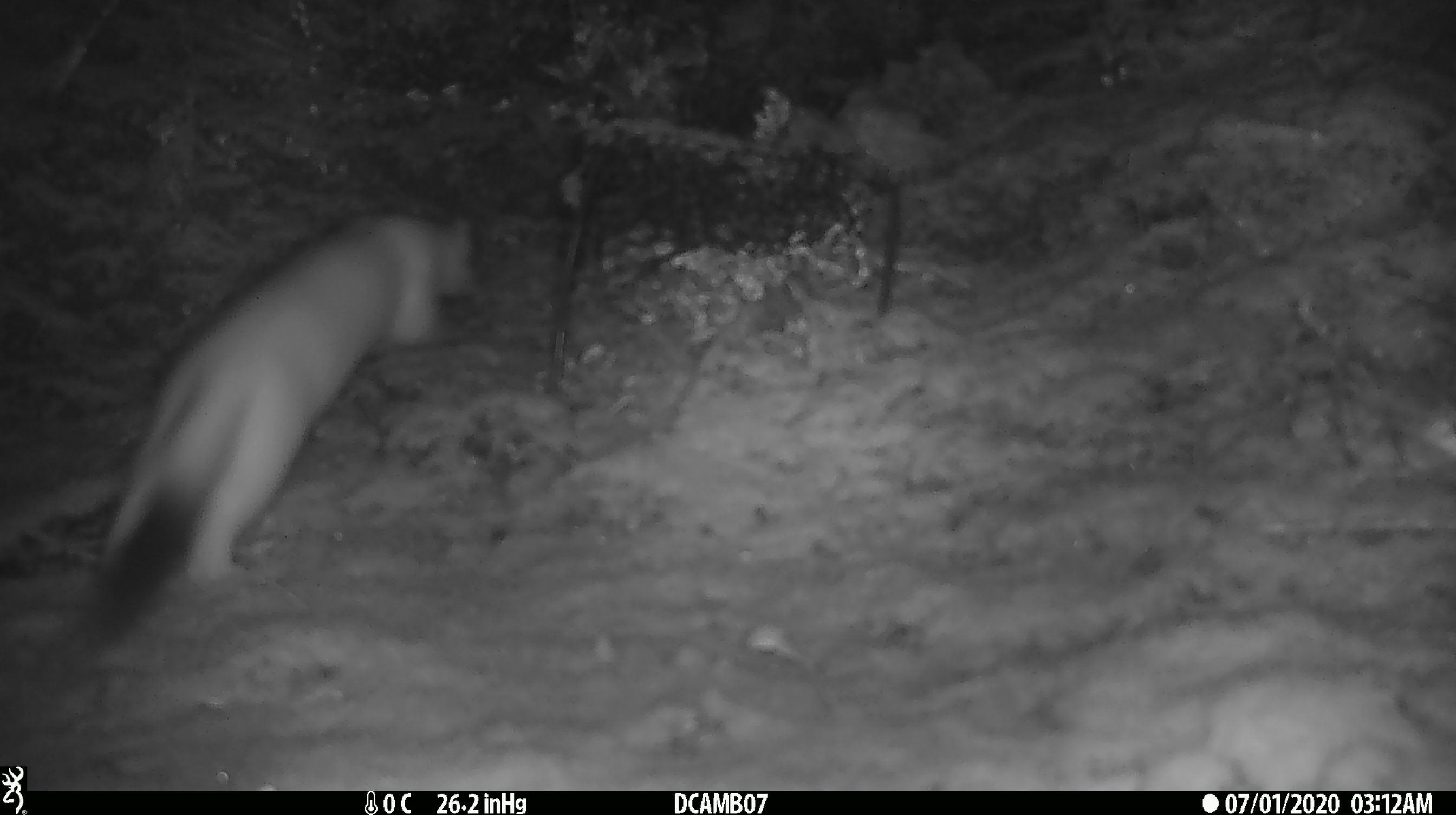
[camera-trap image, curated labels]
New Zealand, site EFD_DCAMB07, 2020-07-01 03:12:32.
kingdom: Animalia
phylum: Chordata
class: Mammalia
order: Carnivora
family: Mustelidae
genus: Mustela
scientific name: Mustela erminea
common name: stoat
Stoat (Mustela erminea).